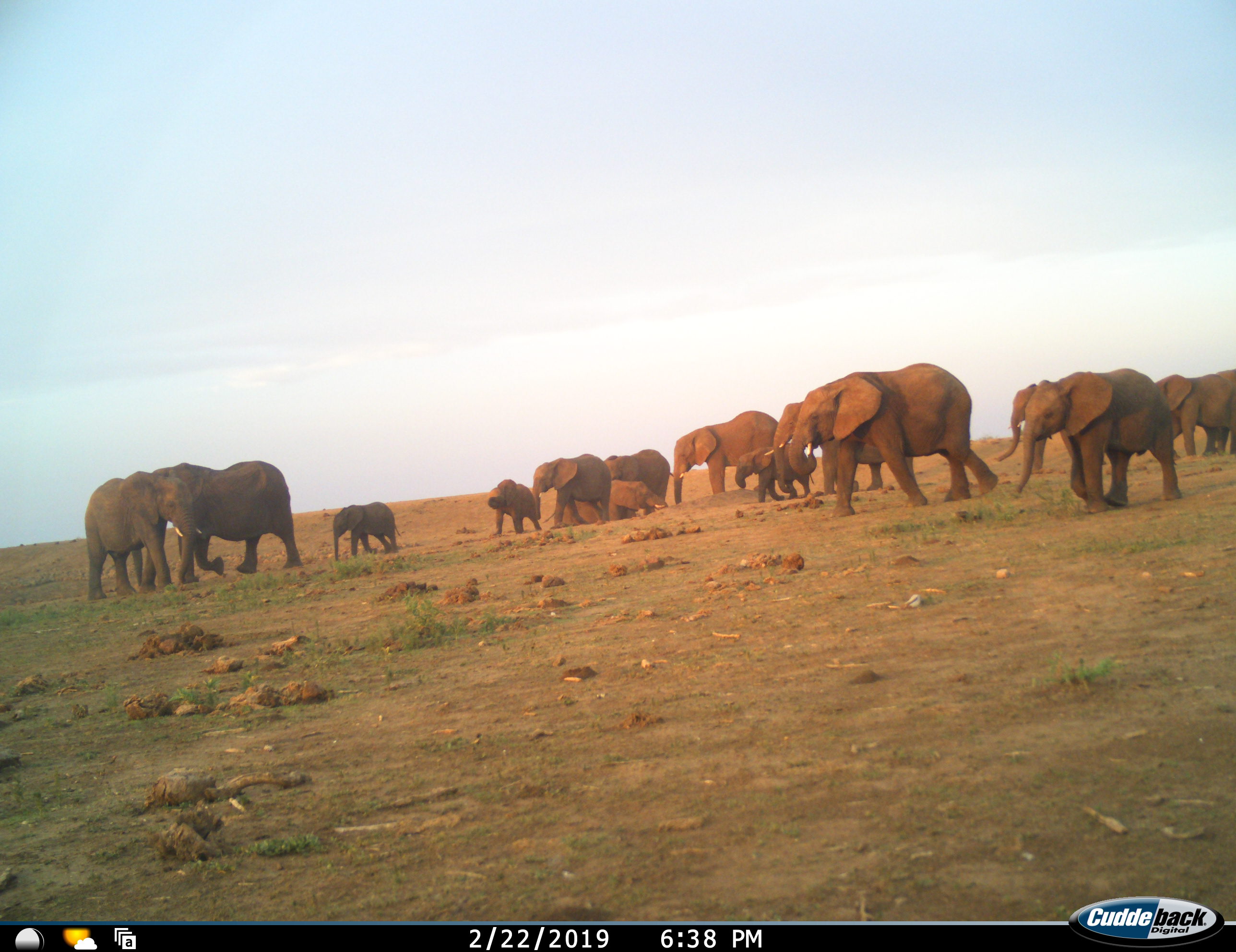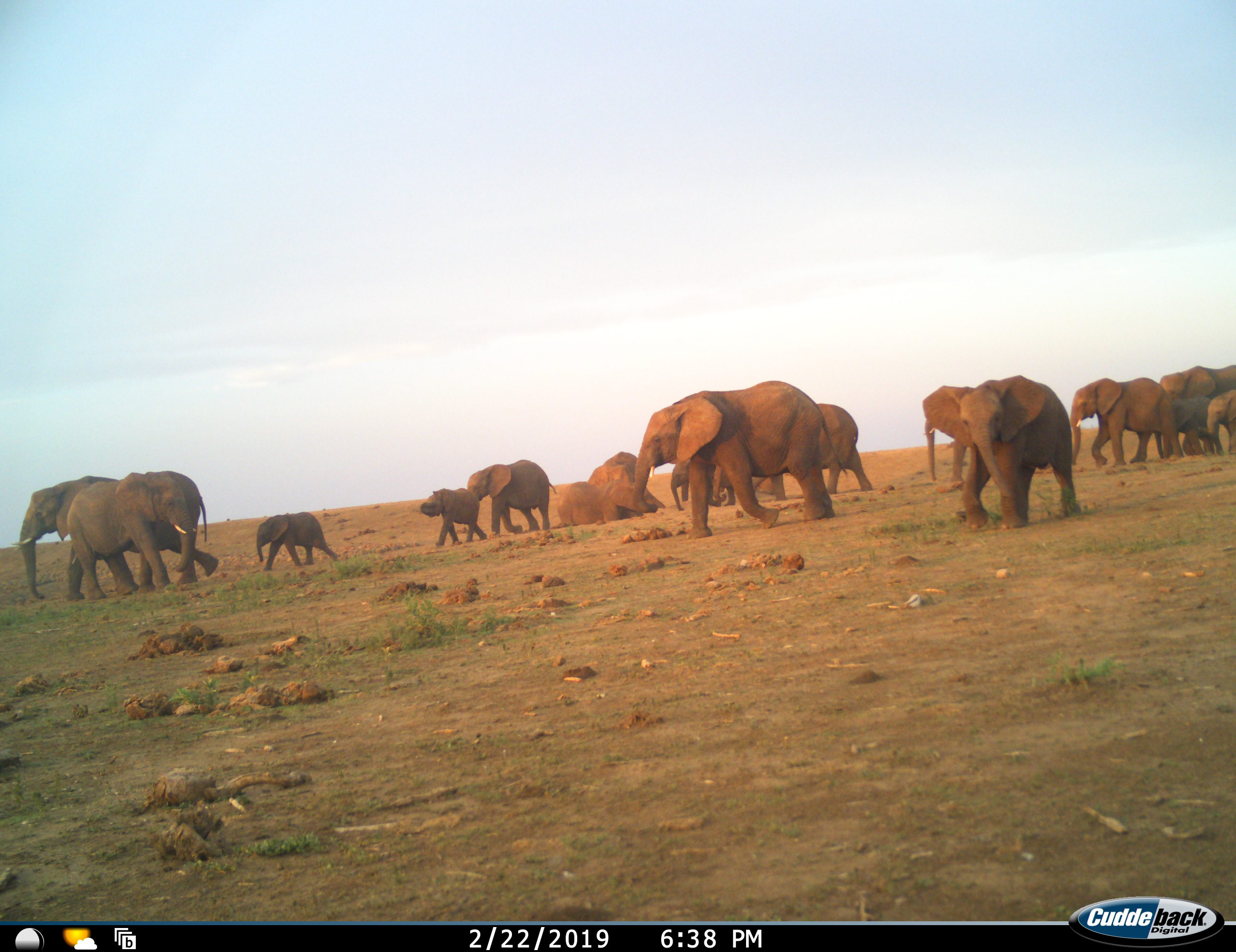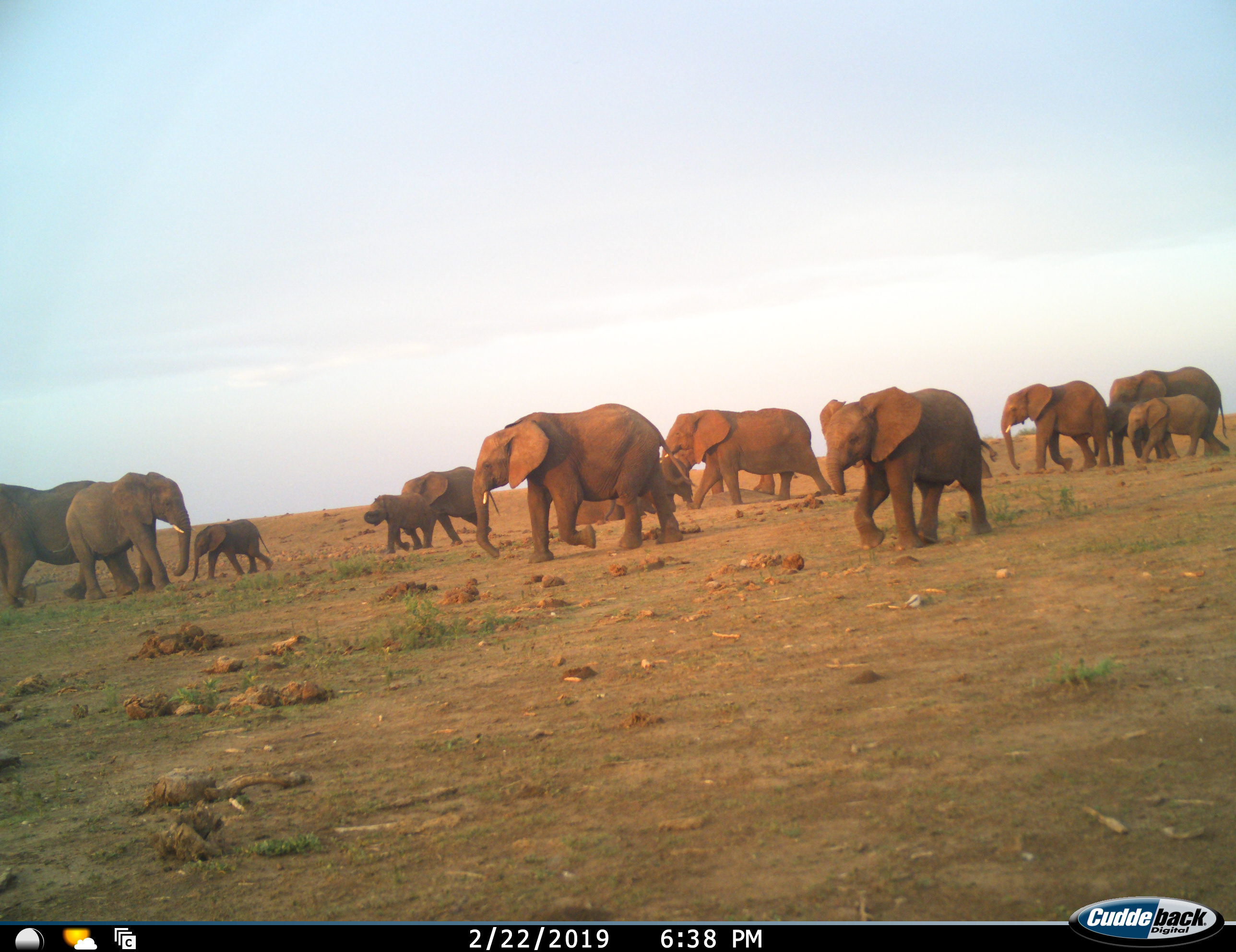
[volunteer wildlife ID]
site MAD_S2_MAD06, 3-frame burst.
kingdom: Animalia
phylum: Chordata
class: Mammalia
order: Proboscidea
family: Elephantidae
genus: Loxodonta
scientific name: Loxodonta africana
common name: african bush elephant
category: elephant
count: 11-50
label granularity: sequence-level